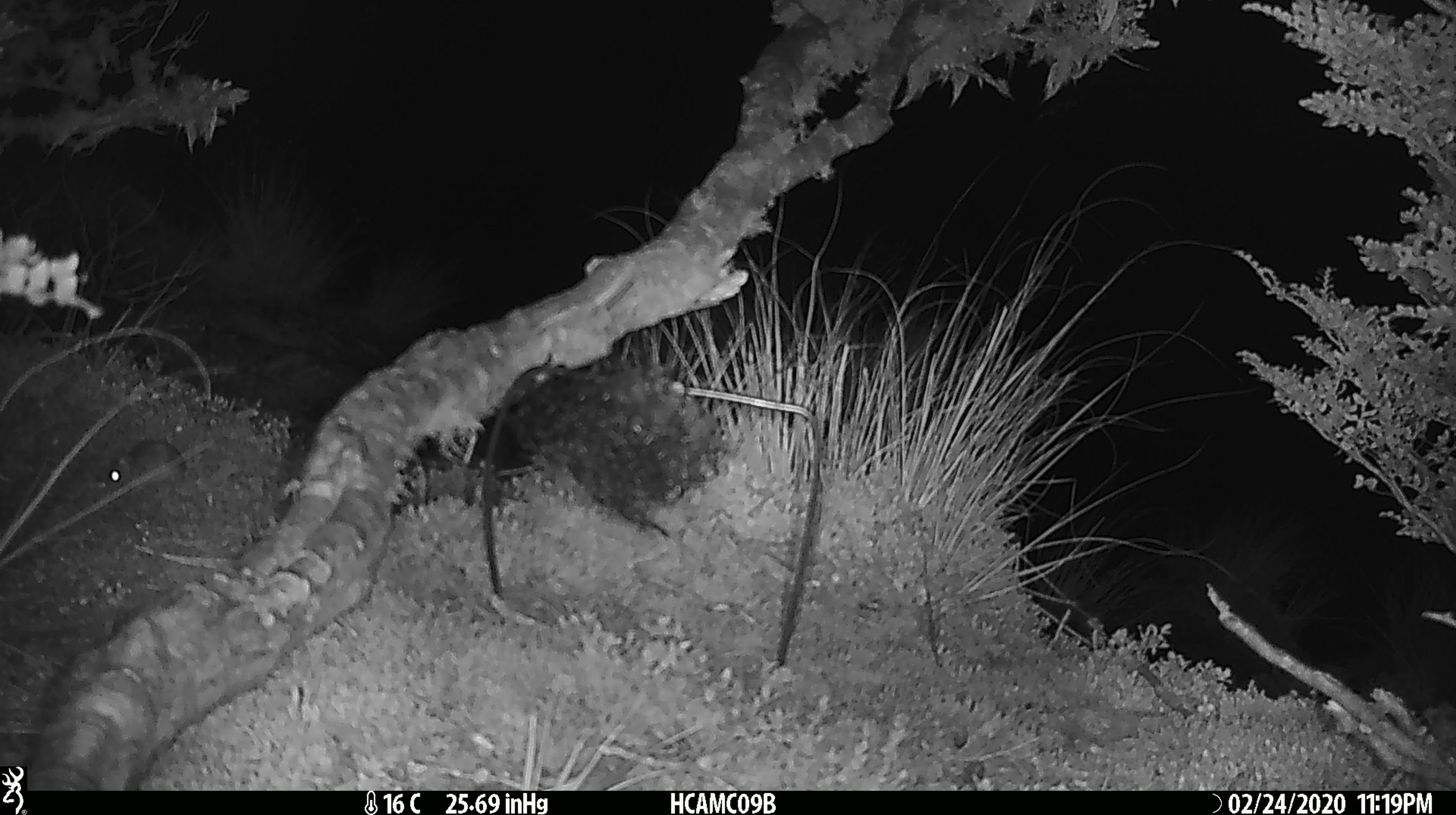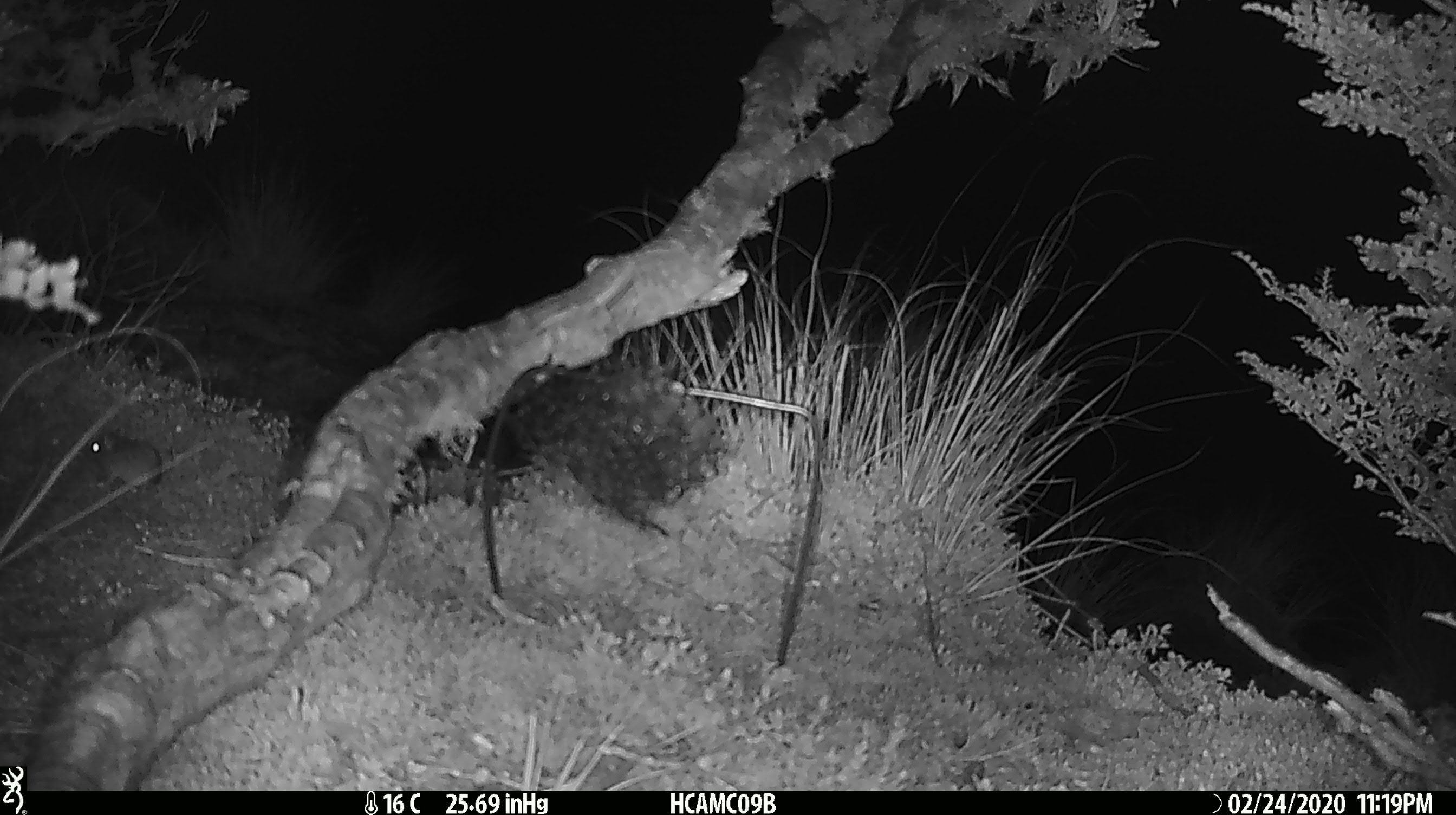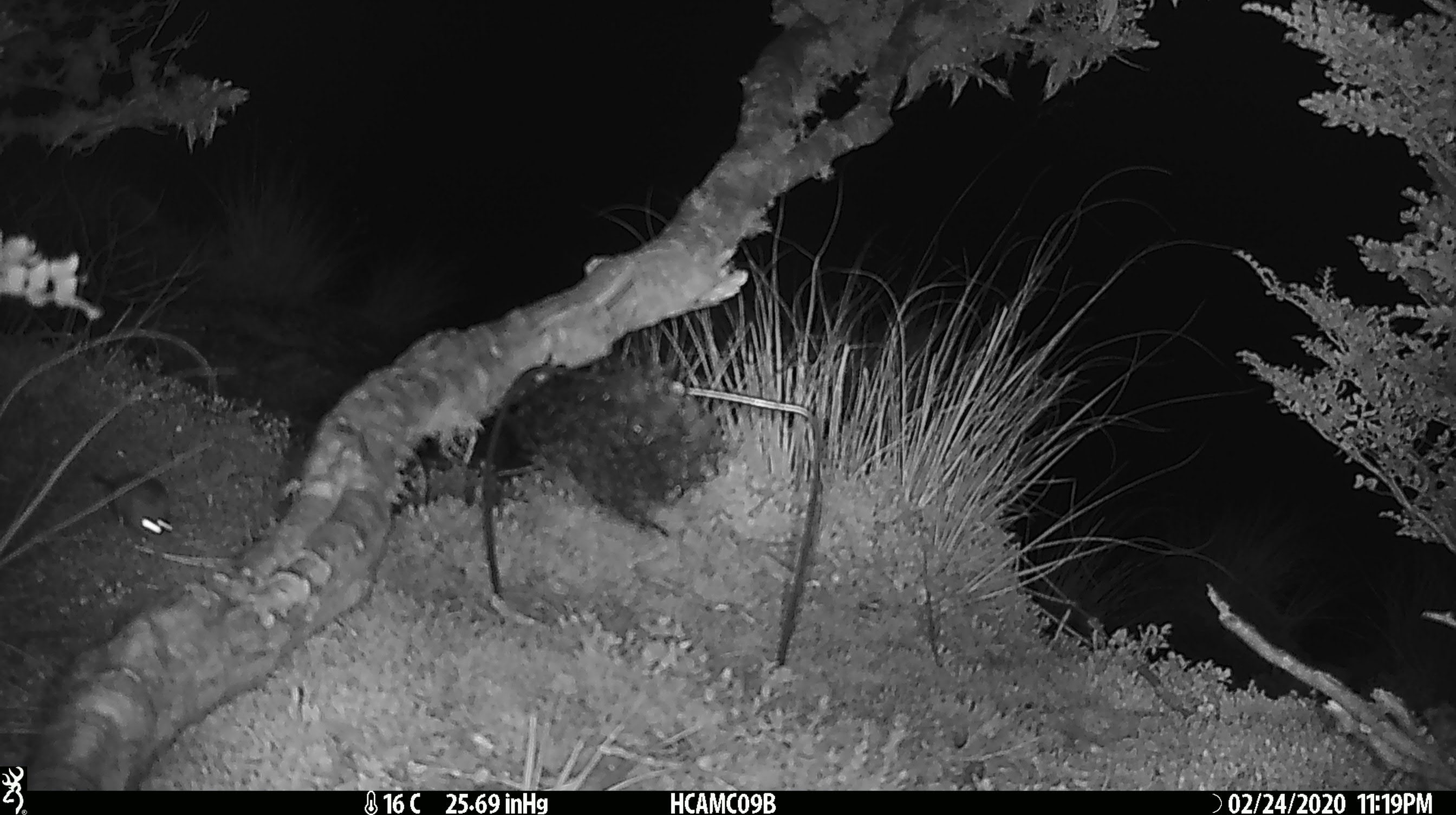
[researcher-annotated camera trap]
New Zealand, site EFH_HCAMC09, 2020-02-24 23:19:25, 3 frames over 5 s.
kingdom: Animalia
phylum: Chordata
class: Mammalia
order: Rodentia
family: Muridae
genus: Mus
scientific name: Mus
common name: mouse